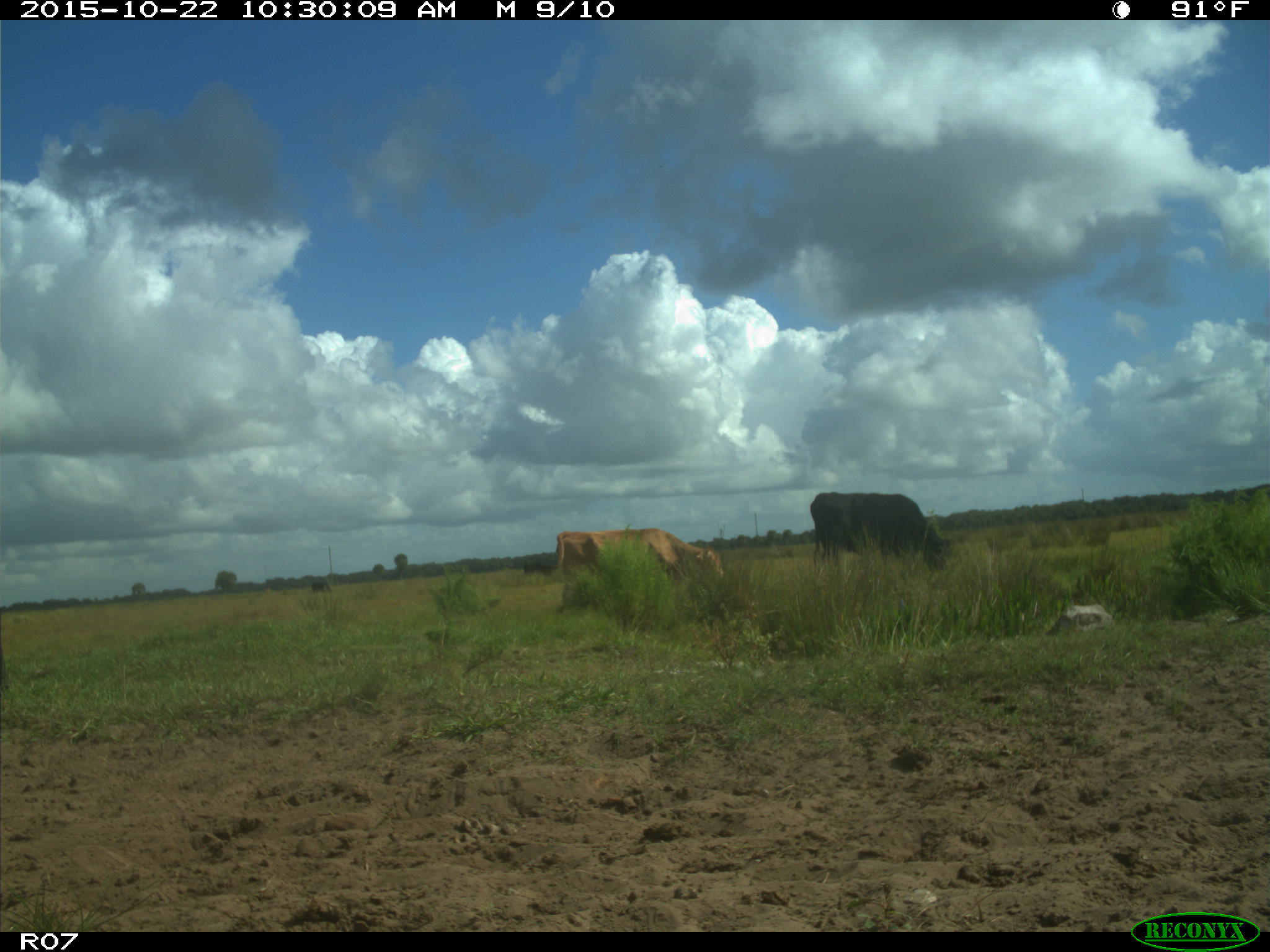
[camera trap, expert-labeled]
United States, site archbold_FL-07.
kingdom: Animalia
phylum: Chordata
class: Mammalia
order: Artiodactyla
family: Bovidae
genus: Bos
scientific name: Bos taurus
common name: domestic cow